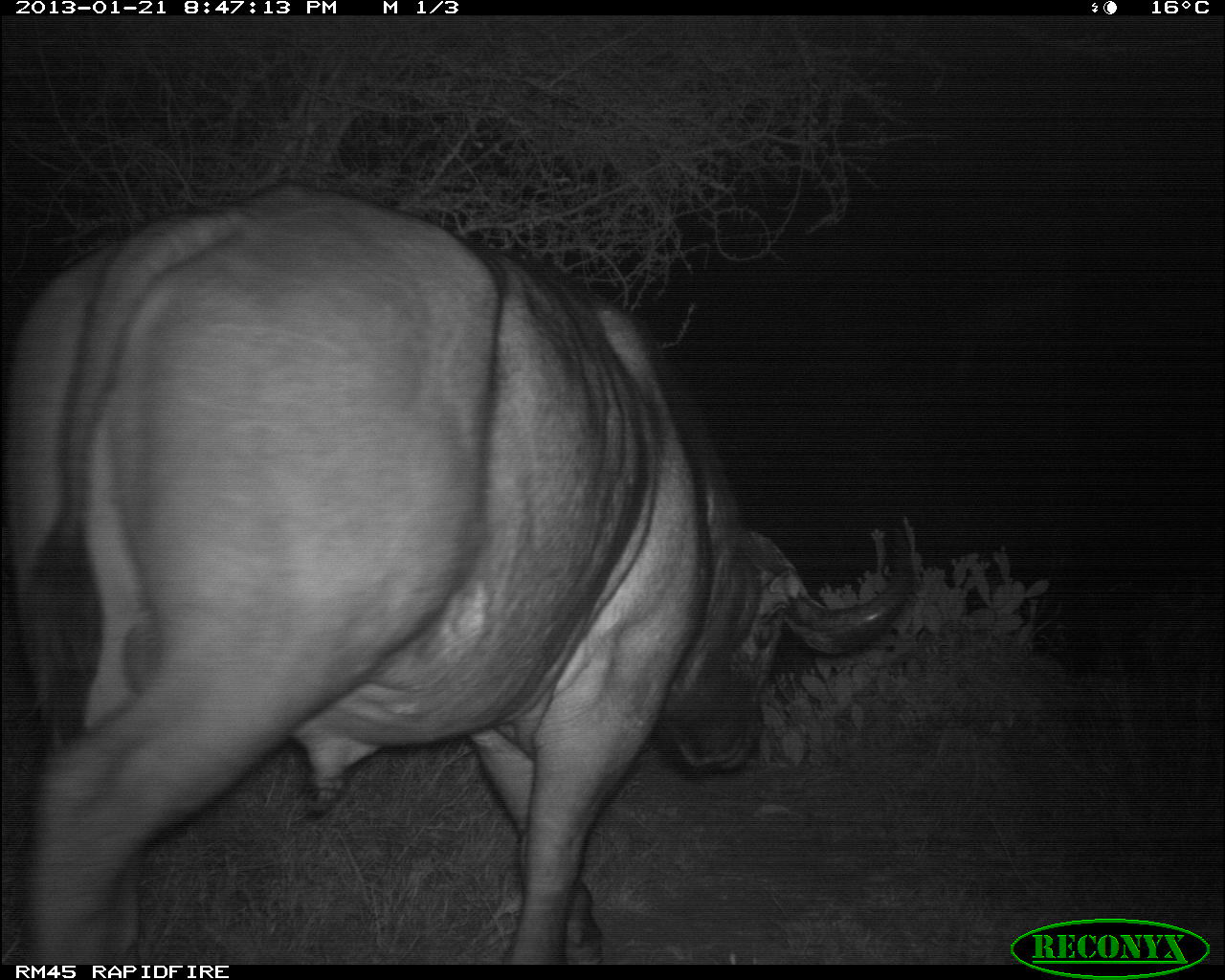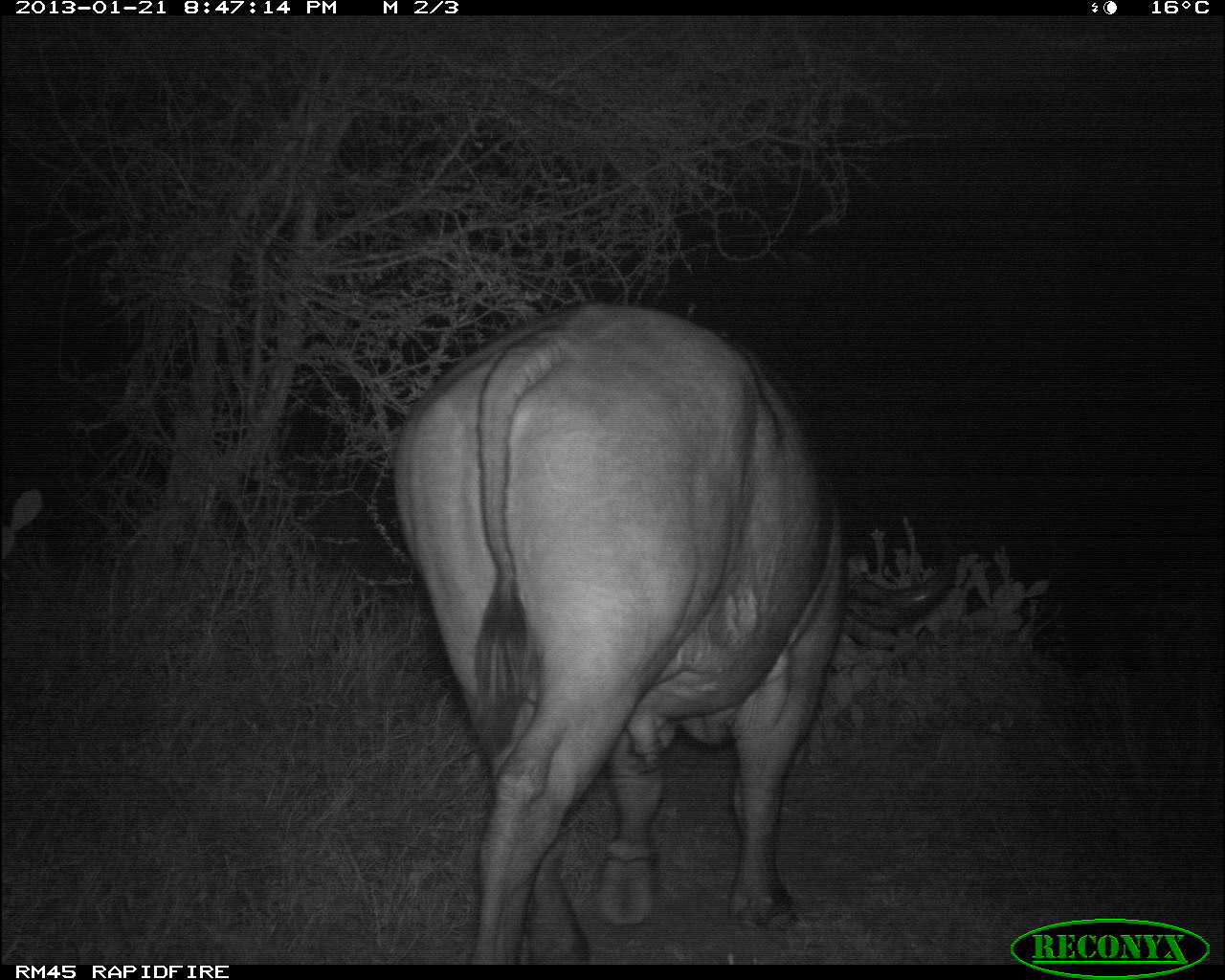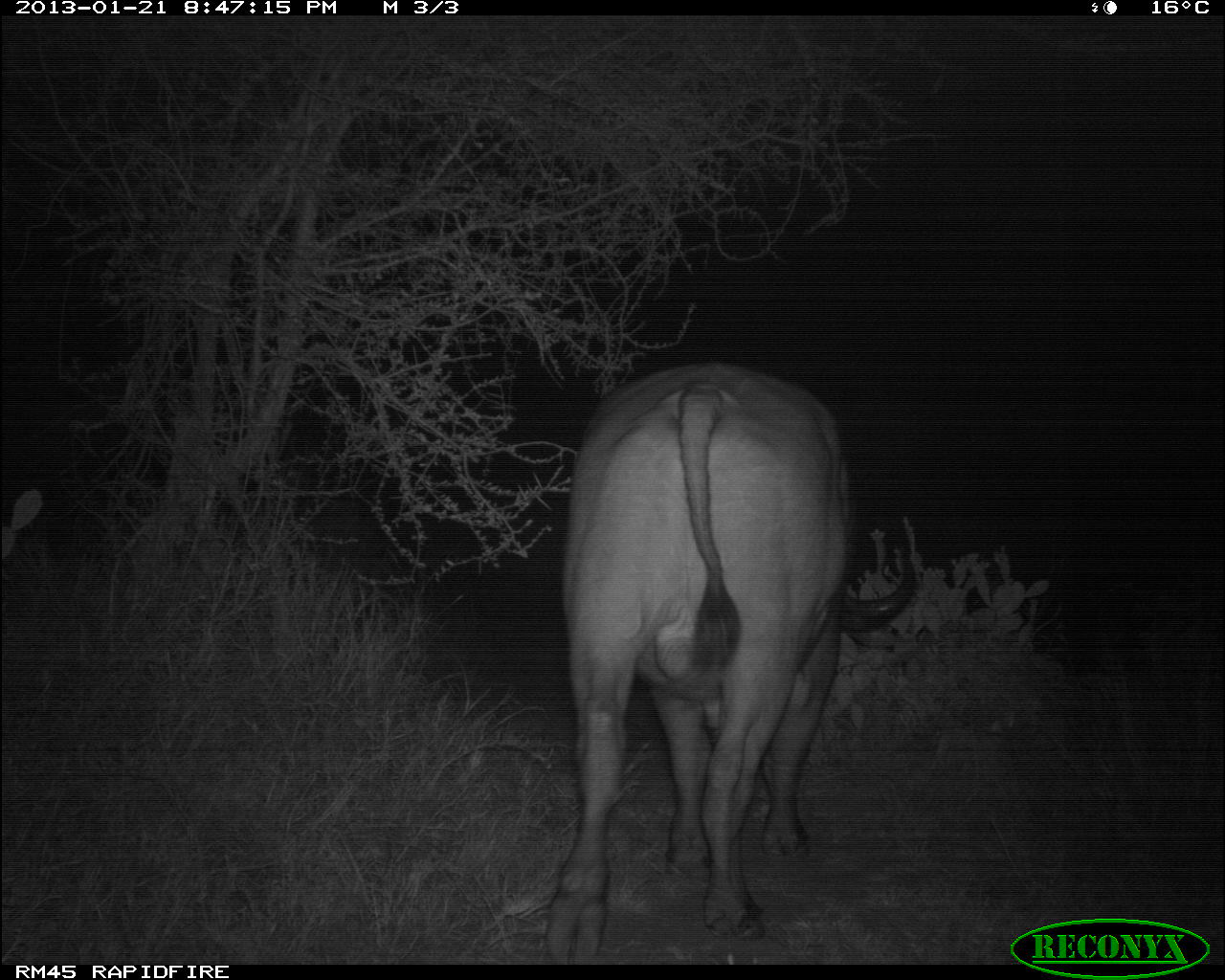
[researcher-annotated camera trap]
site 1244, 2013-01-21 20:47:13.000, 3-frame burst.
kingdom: Animalia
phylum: Chordata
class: Mammalia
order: Artiodactyla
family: Bovidae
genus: Syncerus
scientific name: Syncerus caffer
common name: african buffalo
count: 1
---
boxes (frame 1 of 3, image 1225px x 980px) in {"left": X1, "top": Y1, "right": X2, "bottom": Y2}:
syncerus caffer: {"left": 0, "top": 181, "right": 922, "bottom": 967}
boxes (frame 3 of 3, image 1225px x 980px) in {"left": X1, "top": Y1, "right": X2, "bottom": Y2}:
syncerus caffer: {"left": 536, "top": 358, "right": 922, "bottom": 970}